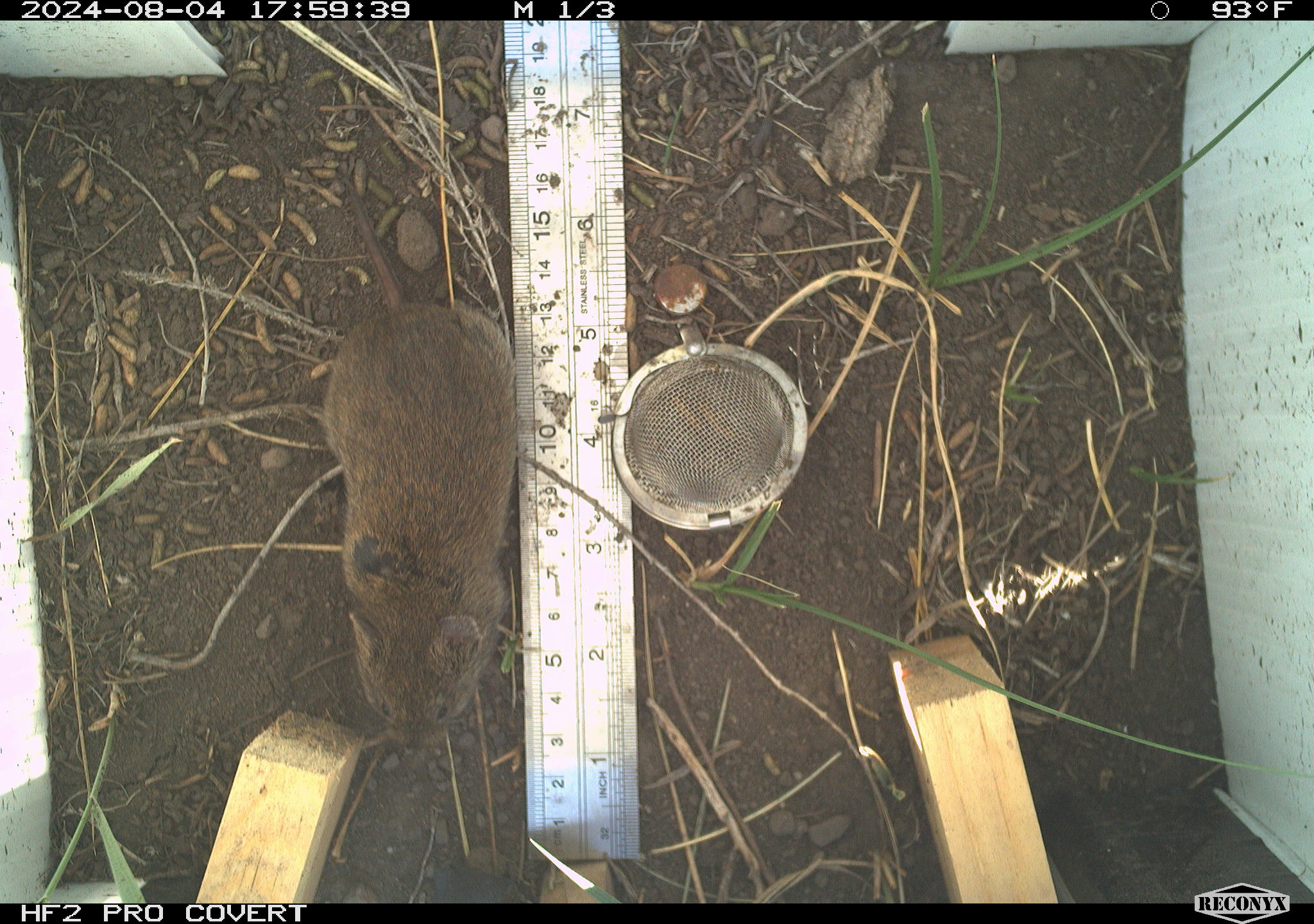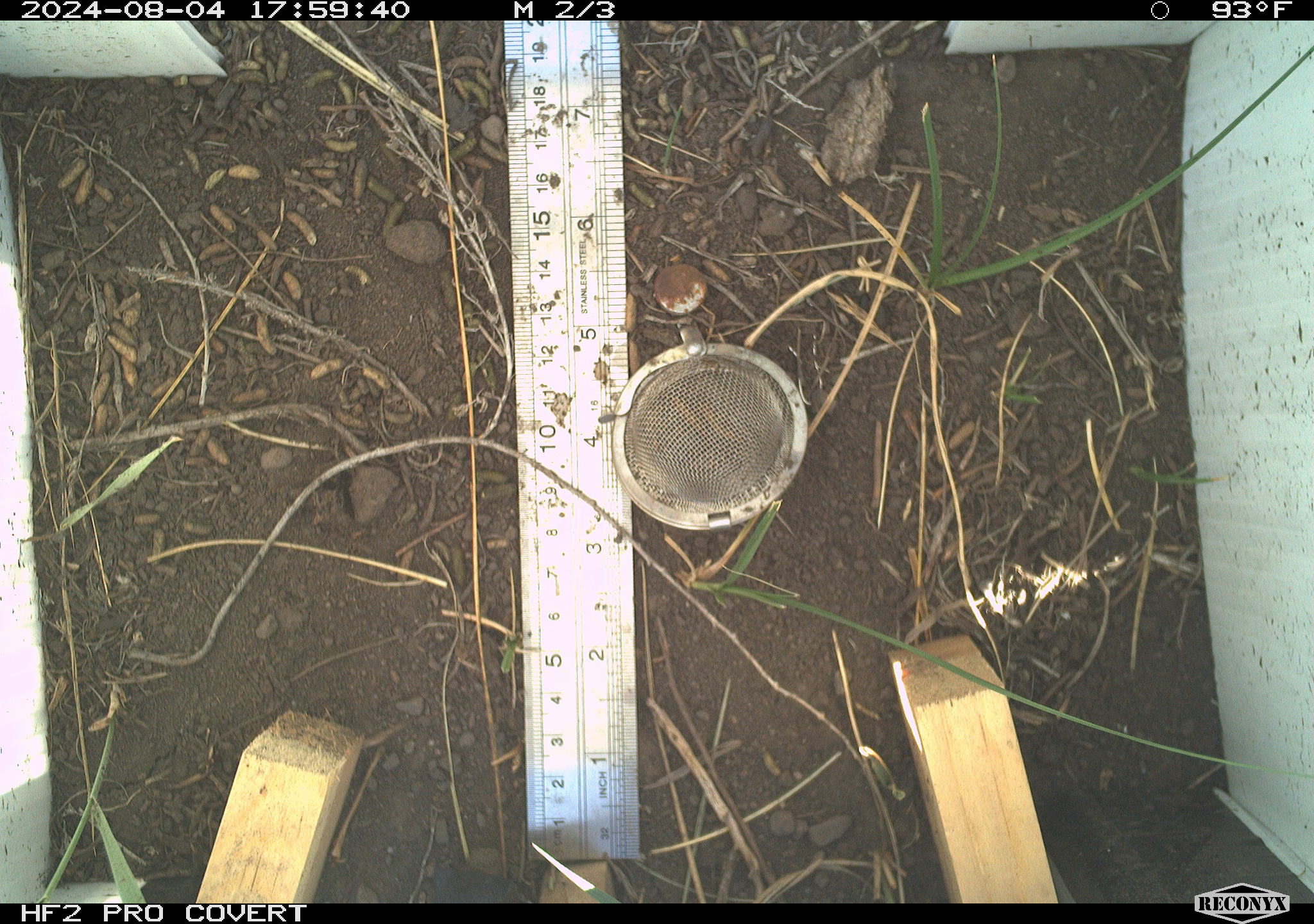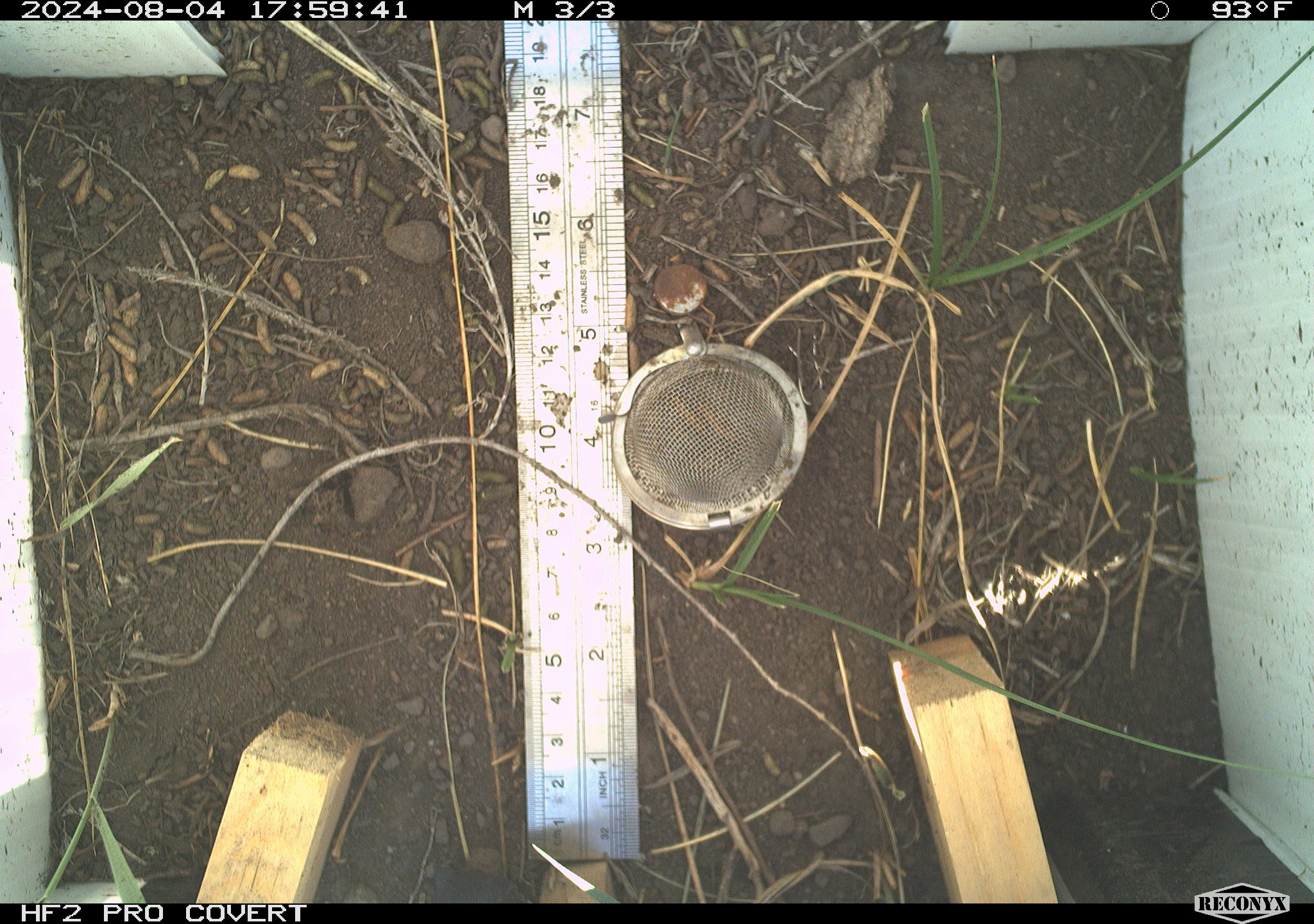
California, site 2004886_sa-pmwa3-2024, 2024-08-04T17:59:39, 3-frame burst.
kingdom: Animalia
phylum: Chordata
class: Mammalia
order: Rodentia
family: Cricetidae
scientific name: Arvicolinae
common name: voles, lemmings, and muskrats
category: arvicolinae subfamily